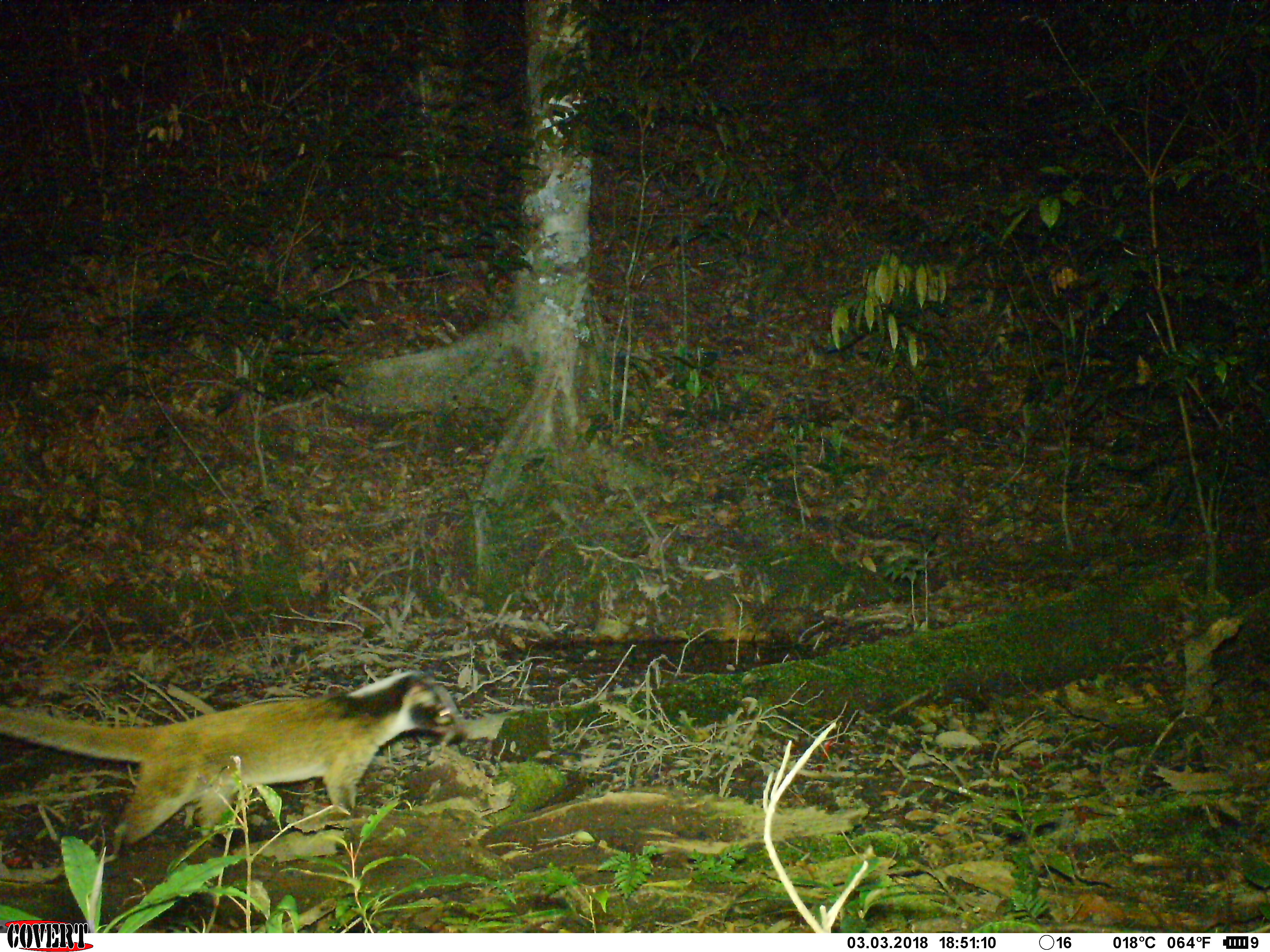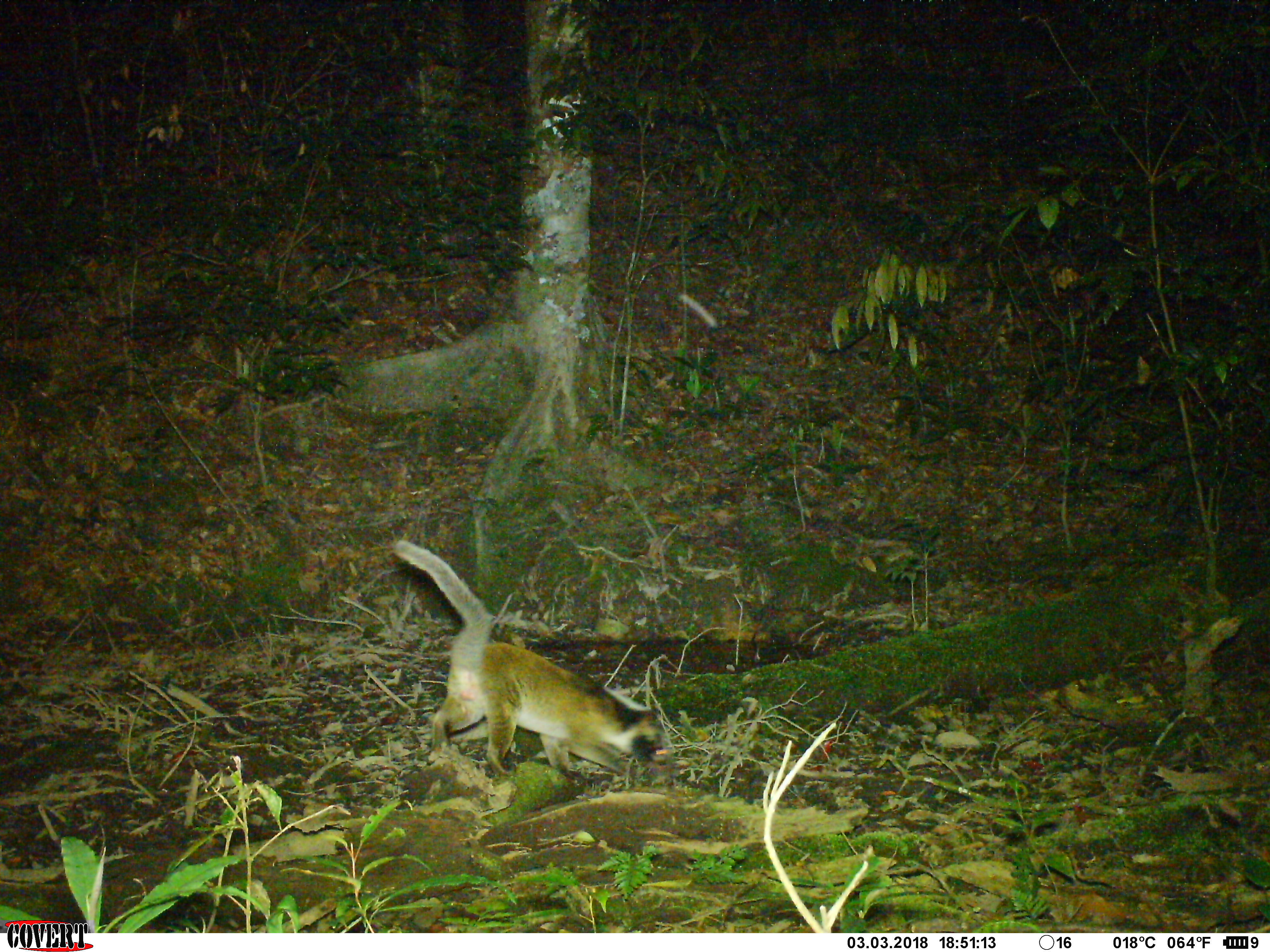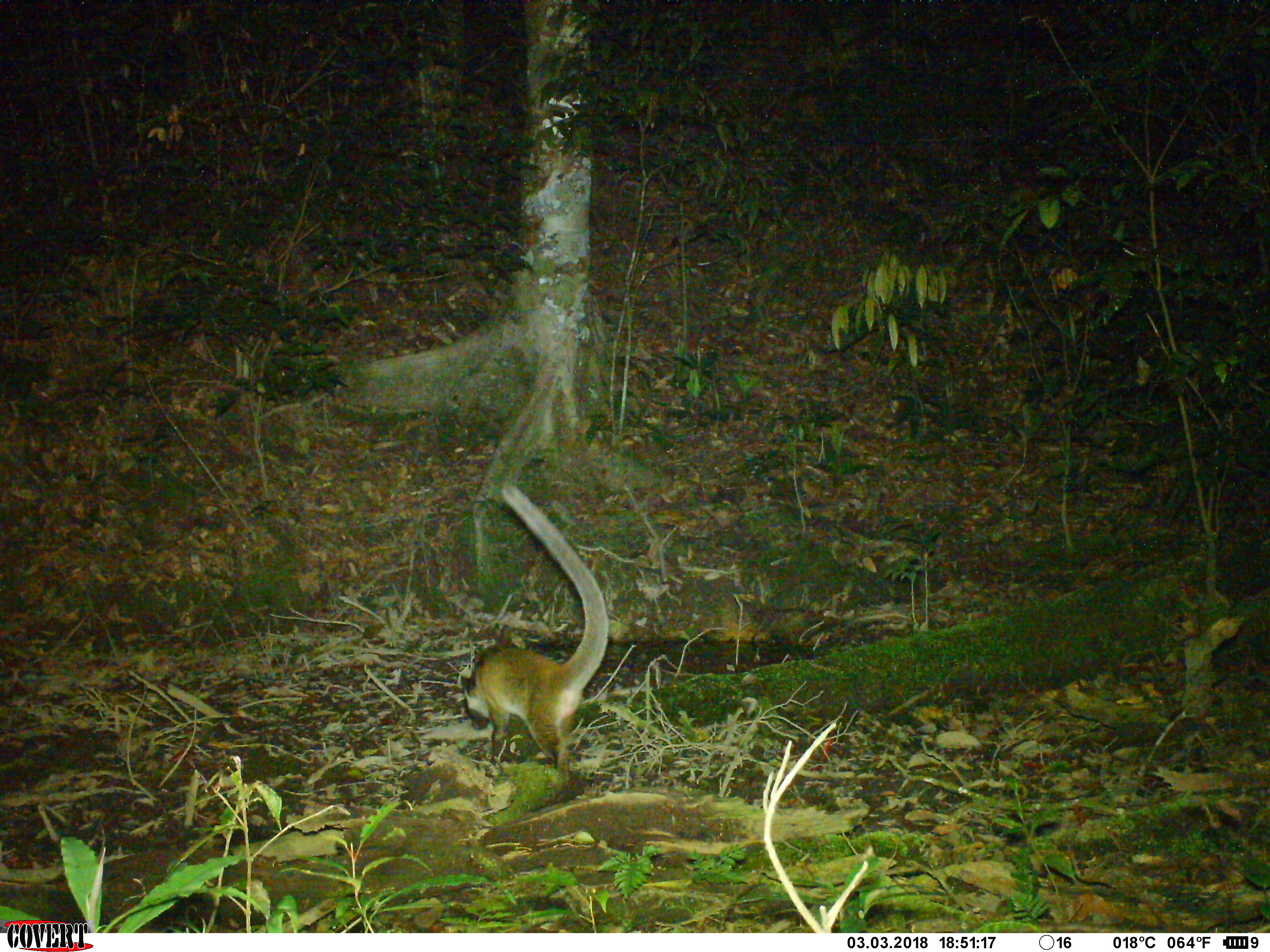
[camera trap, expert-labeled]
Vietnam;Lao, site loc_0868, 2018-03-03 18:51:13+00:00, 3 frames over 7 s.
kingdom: Animalia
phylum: Chordata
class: Mammalia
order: Carnivora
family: Viverridae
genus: Paguma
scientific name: Paguma larvata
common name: masked palm civet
Masked palm civet (Paguma larvata). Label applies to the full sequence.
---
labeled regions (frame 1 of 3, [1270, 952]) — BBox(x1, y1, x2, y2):
masked palm civet: BBox(0, 668, 468, 865)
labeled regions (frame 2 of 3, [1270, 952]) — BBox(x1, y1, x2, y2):
masked palm civet: BBox(392, 538, 681, 784)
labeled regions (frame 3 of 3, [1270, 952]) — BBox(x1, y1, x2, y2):
masked palm civet: BBox(459, 479, 609, 781)